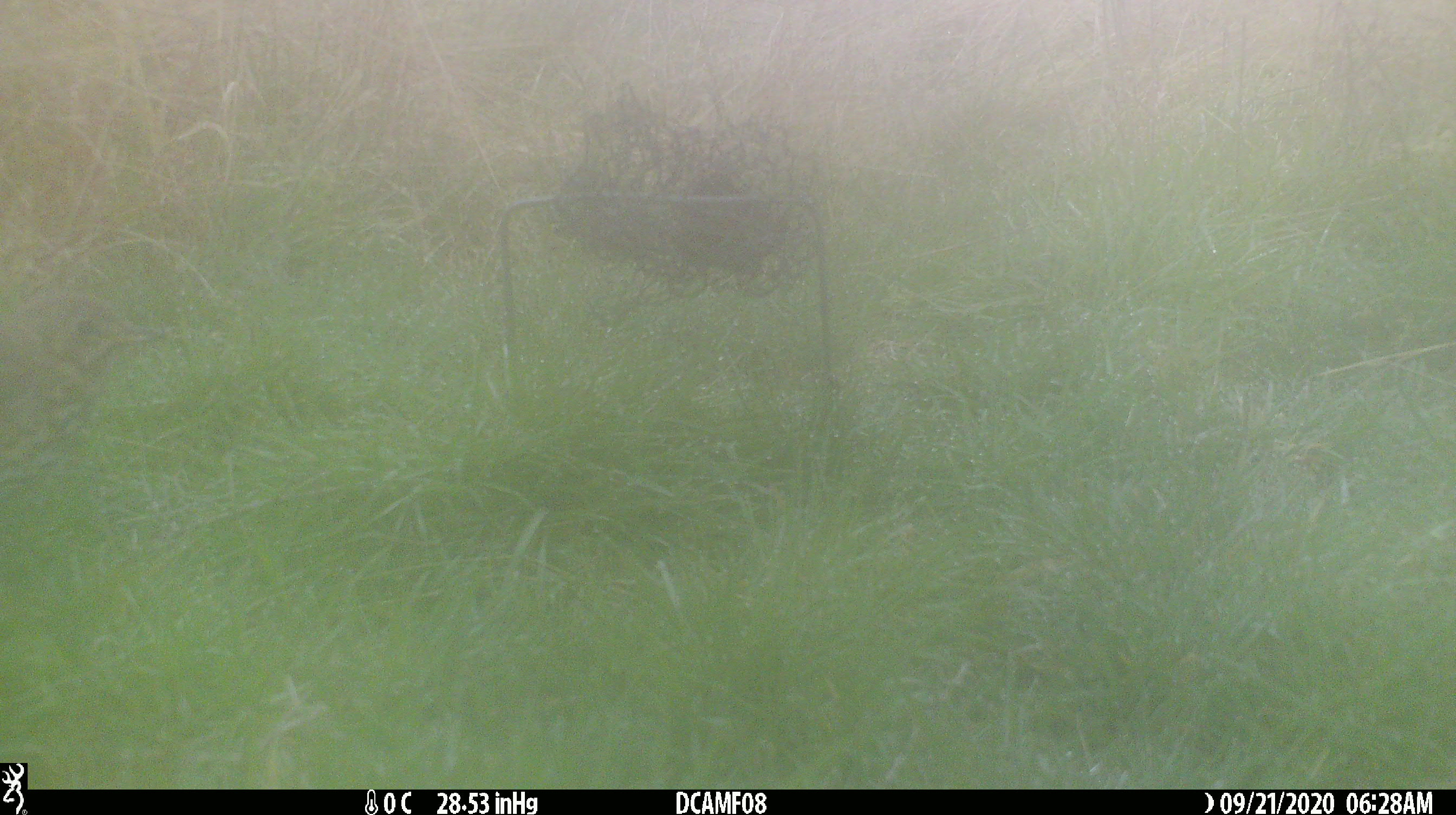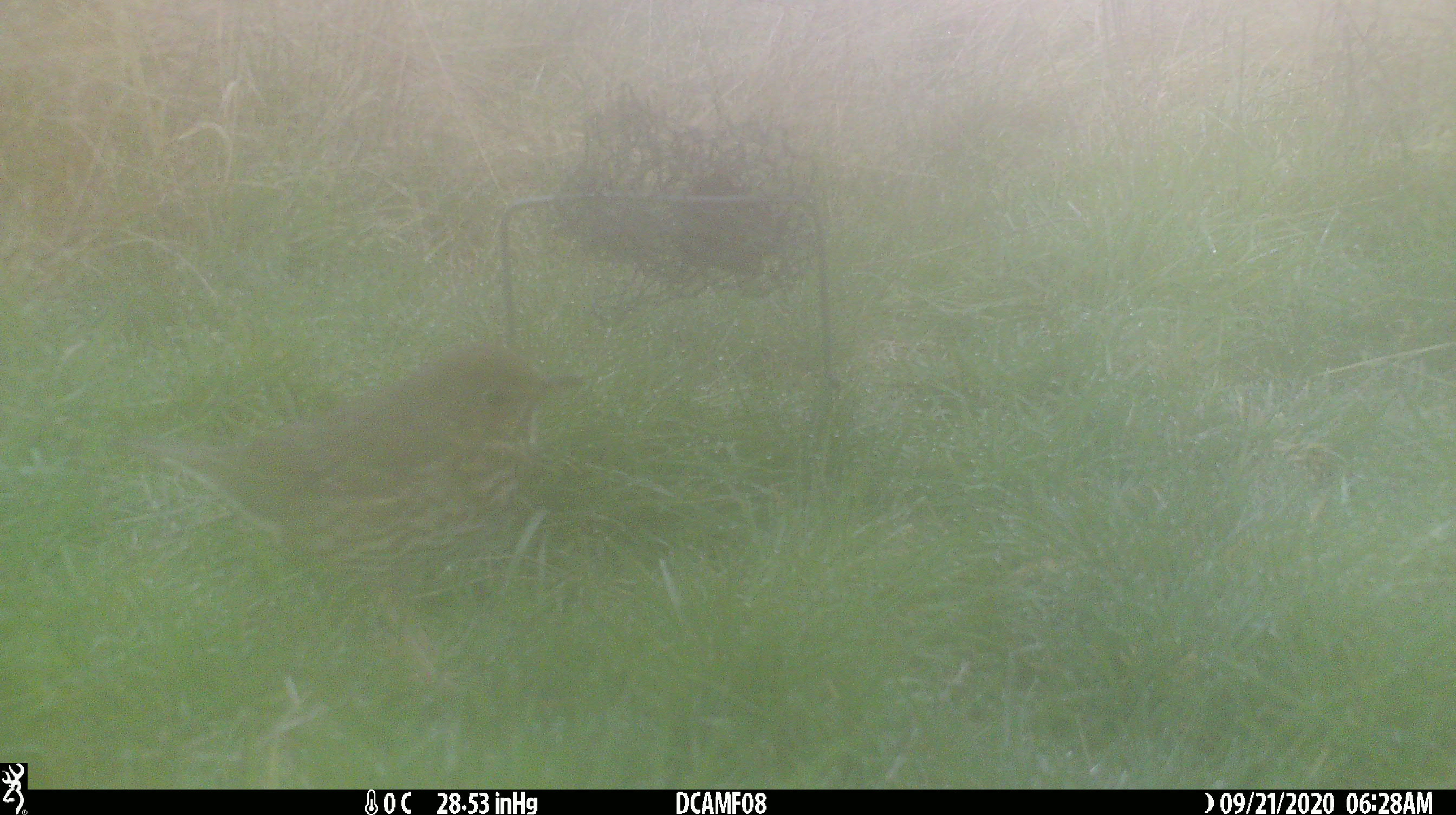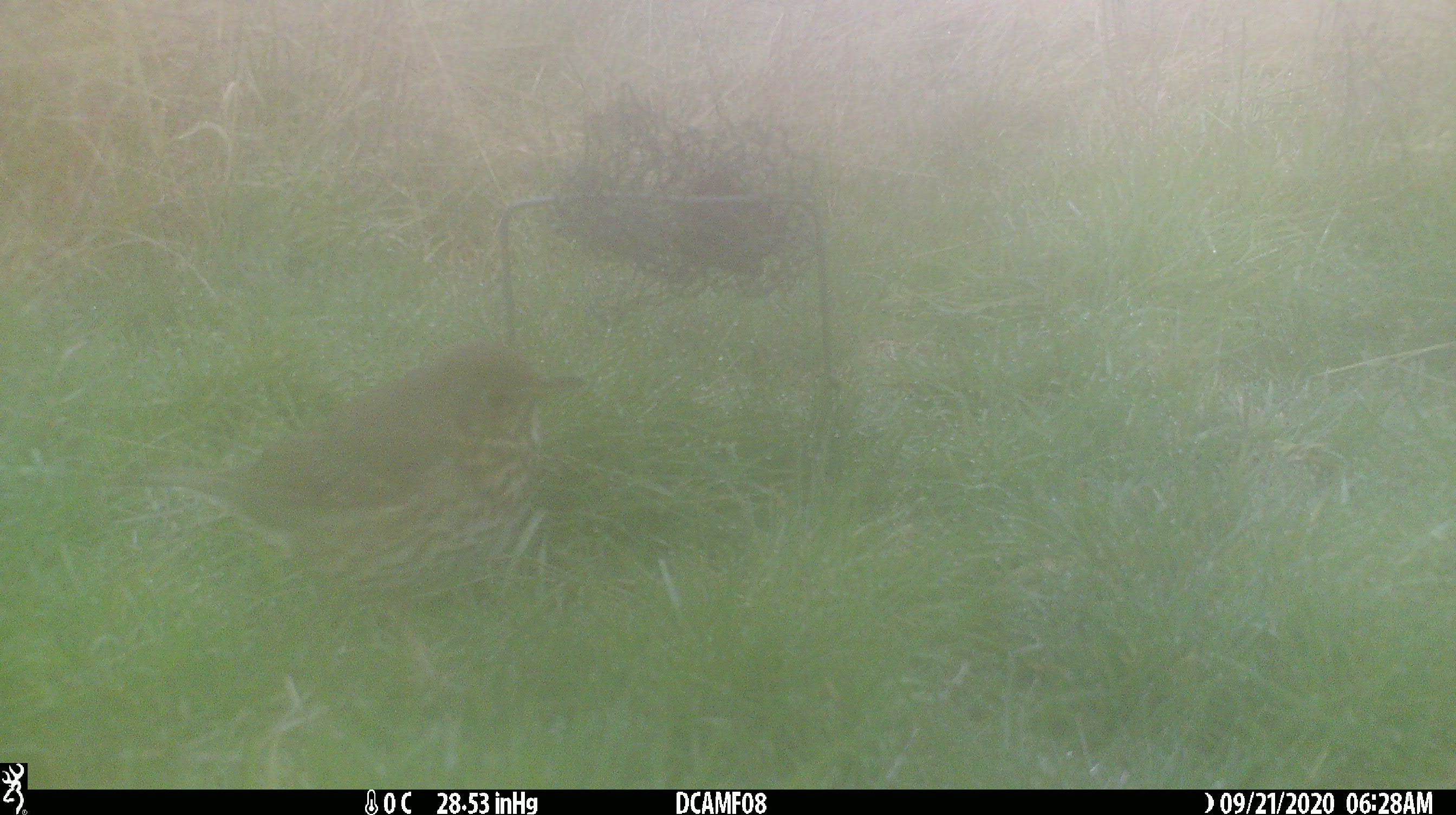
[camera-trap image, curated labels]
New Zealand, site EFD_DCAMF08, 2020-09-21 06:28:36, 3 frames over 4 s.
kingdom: Animalia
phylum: Chordata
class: Aves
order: Passeriformes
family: Turdidae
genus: Turdus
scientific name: Turdus philomelos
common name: song thrush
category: thrush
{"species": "thrush (song thrush) (Turdus philomelos)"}